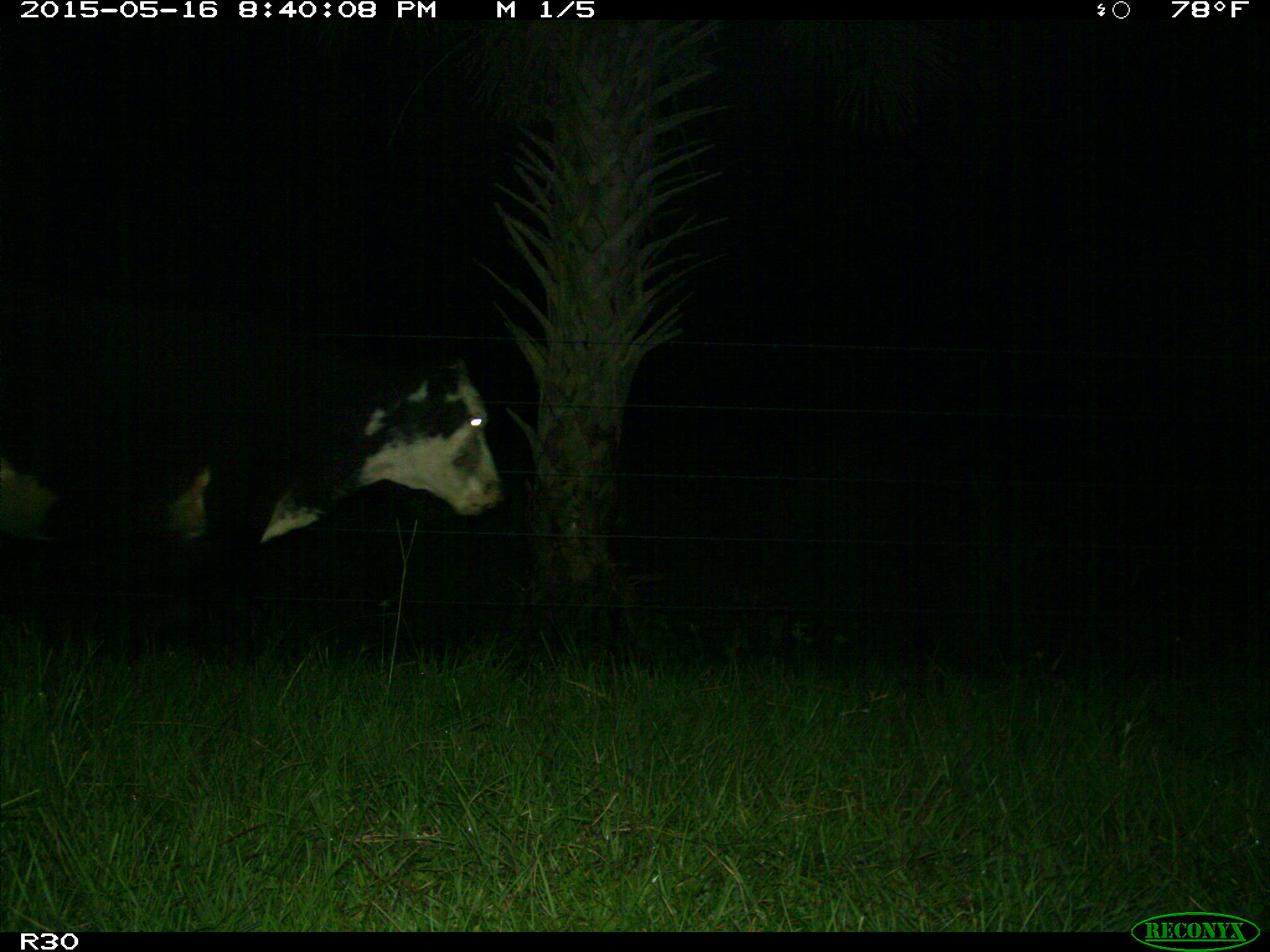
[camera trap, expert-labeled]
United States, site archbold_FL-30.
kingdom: Animalia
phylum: Chordata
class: Mammalia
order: Artiodactyla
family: Bovidae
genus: Bos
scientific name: Bos taurus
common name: domestic cow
Bos taurus (domestic cow).